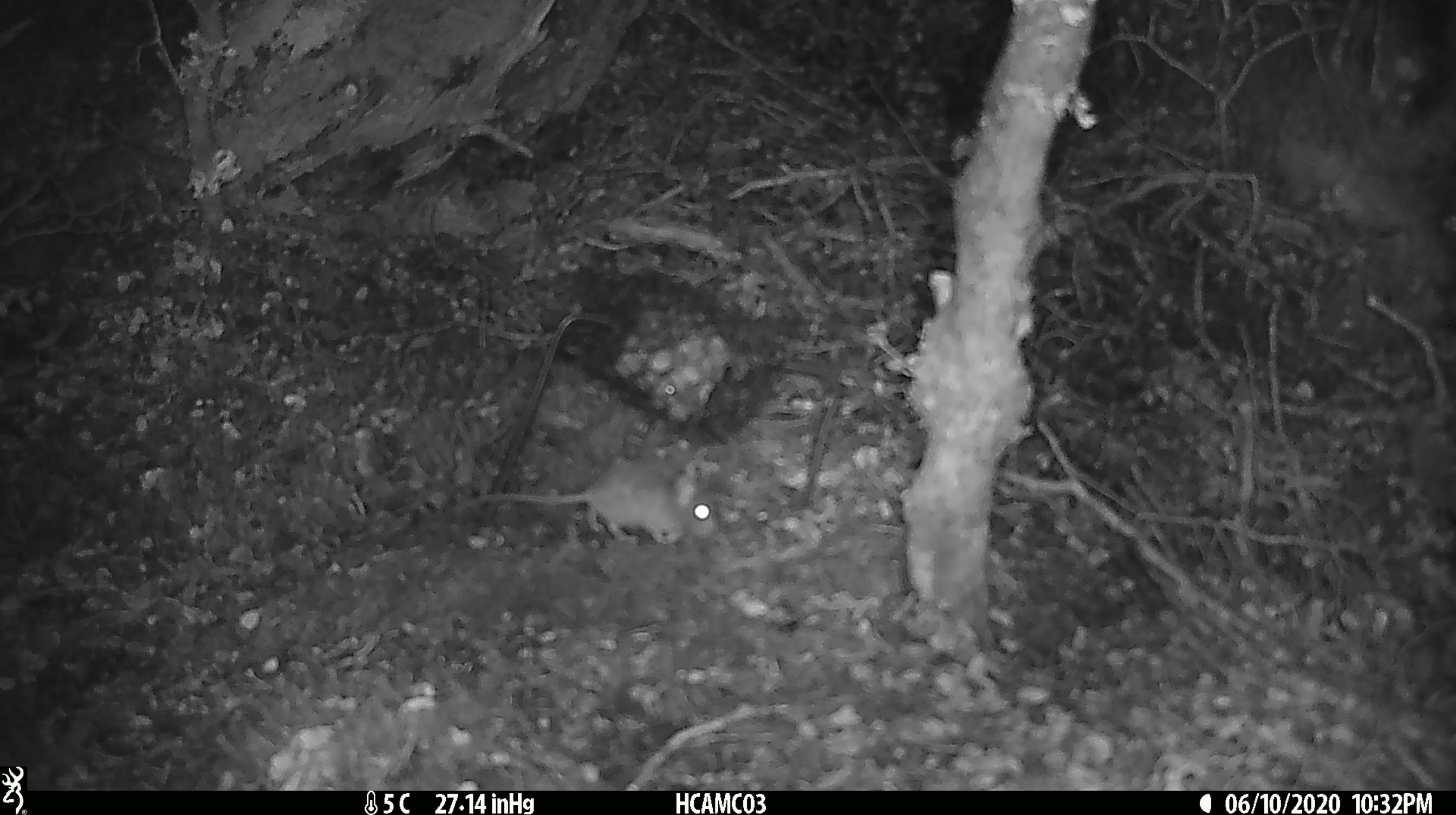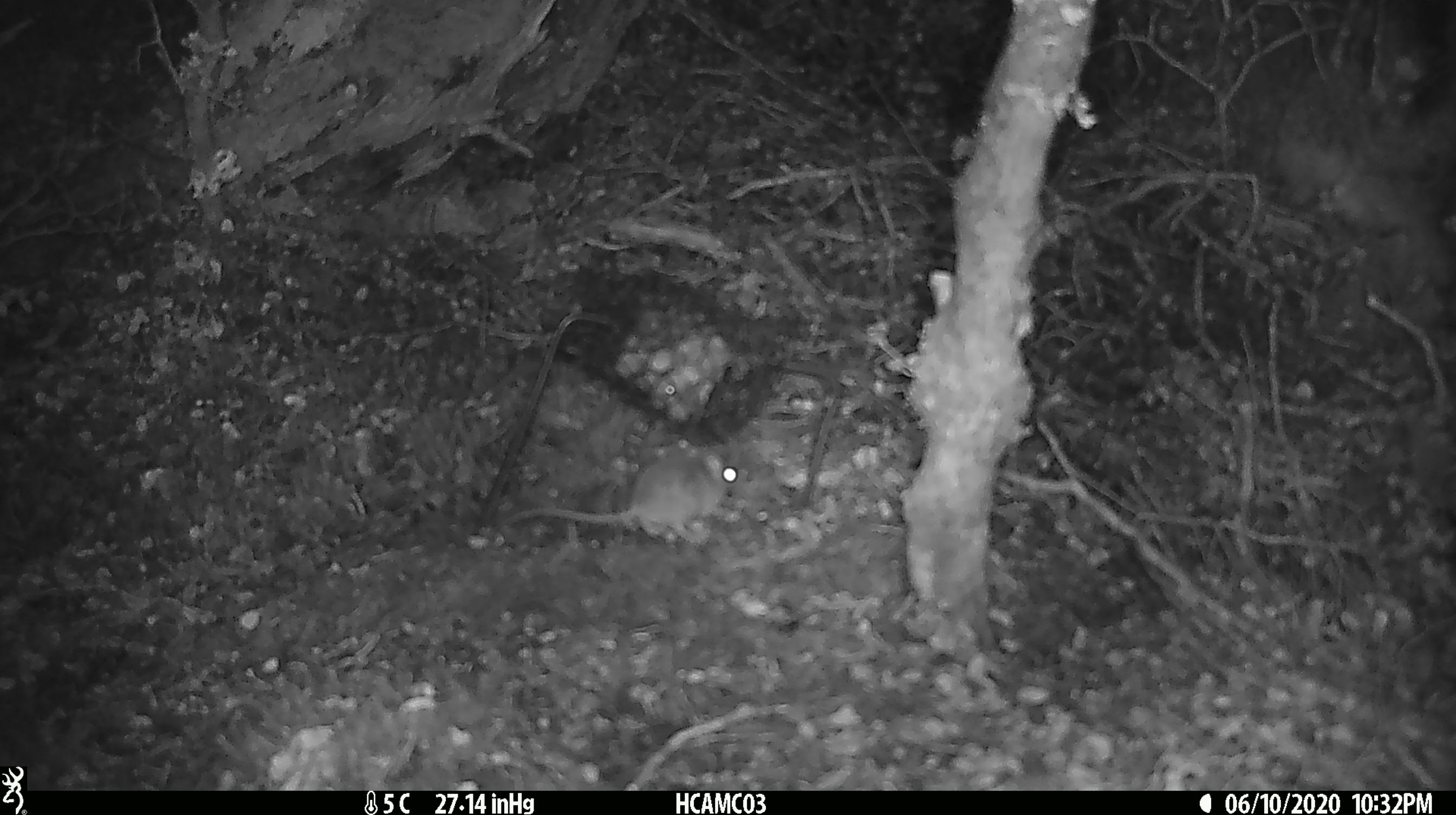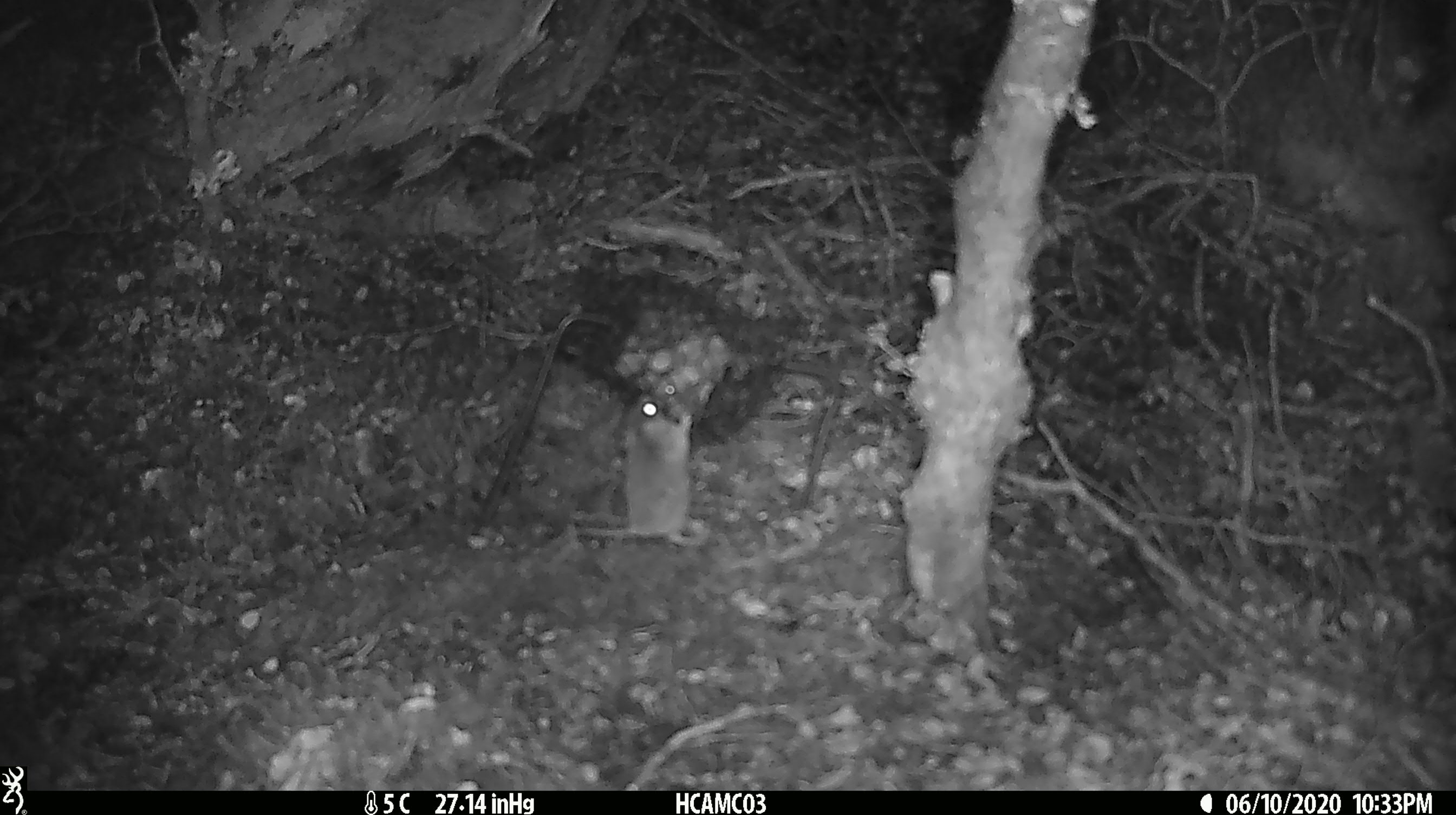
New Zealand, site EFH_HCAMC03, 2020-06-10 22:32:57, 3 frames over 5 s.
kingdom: Animalia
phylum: Chordata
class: Mammalia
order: Rodentia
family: Muridae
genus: Mus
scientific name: Mus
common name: mouse